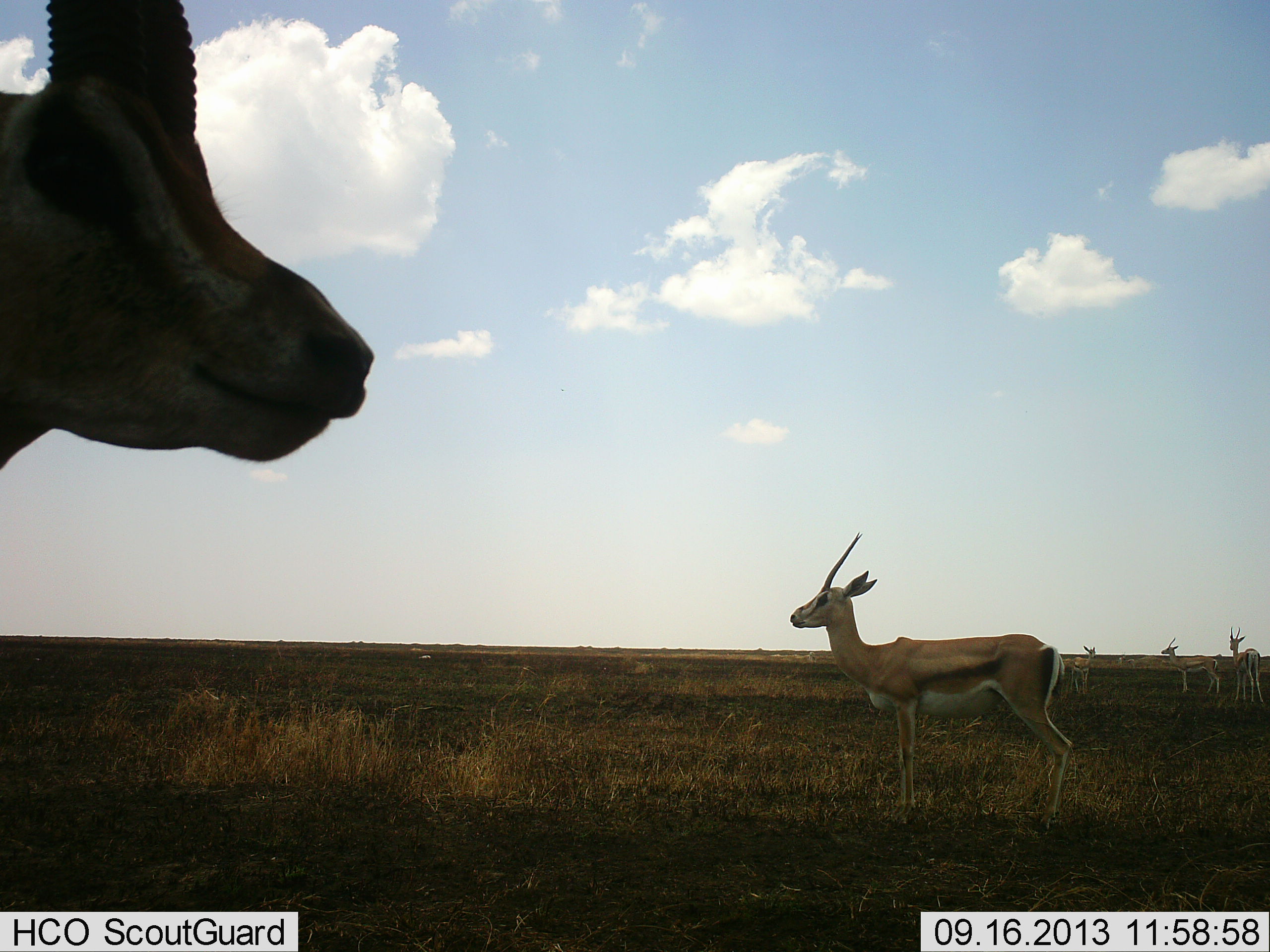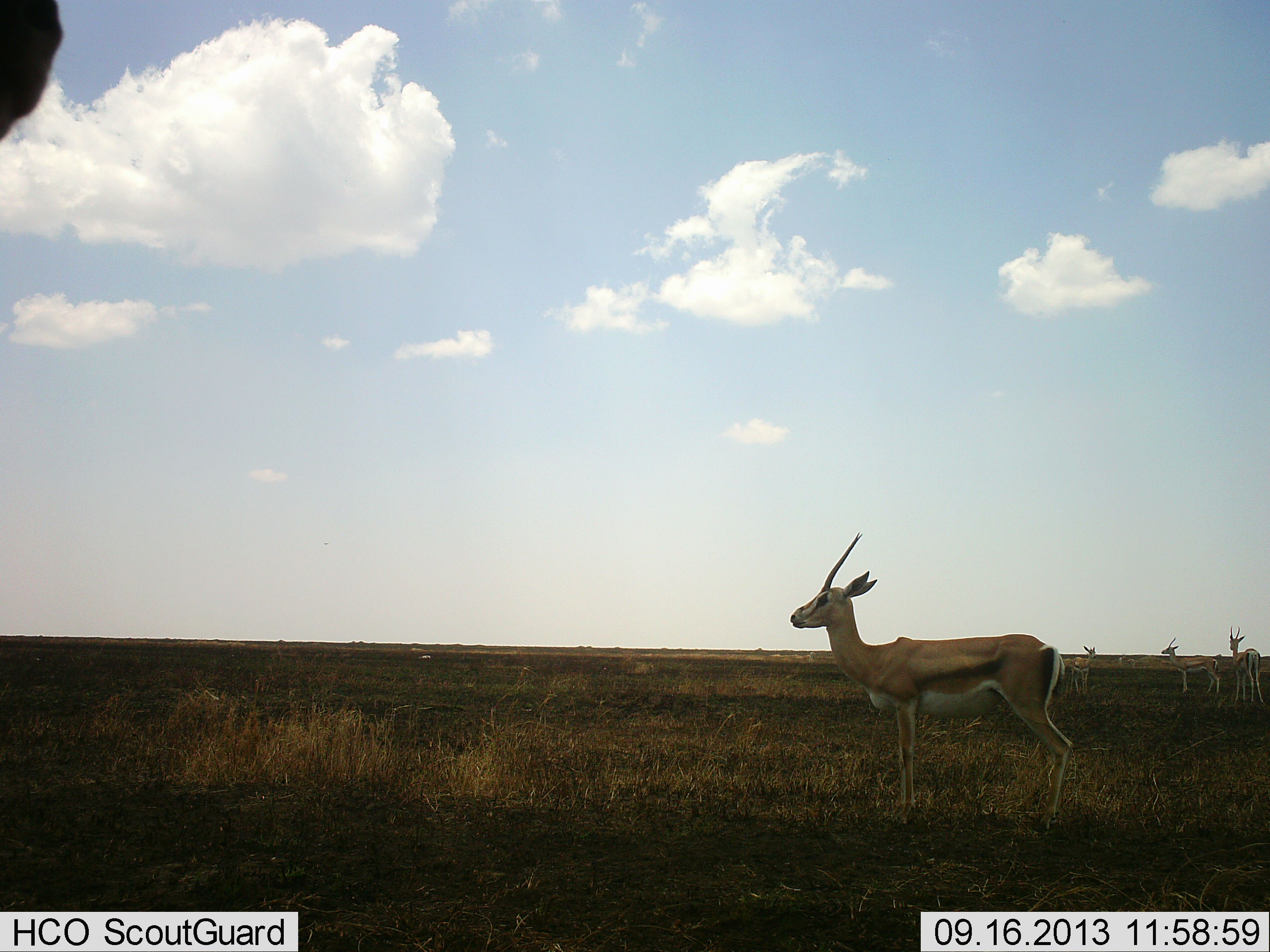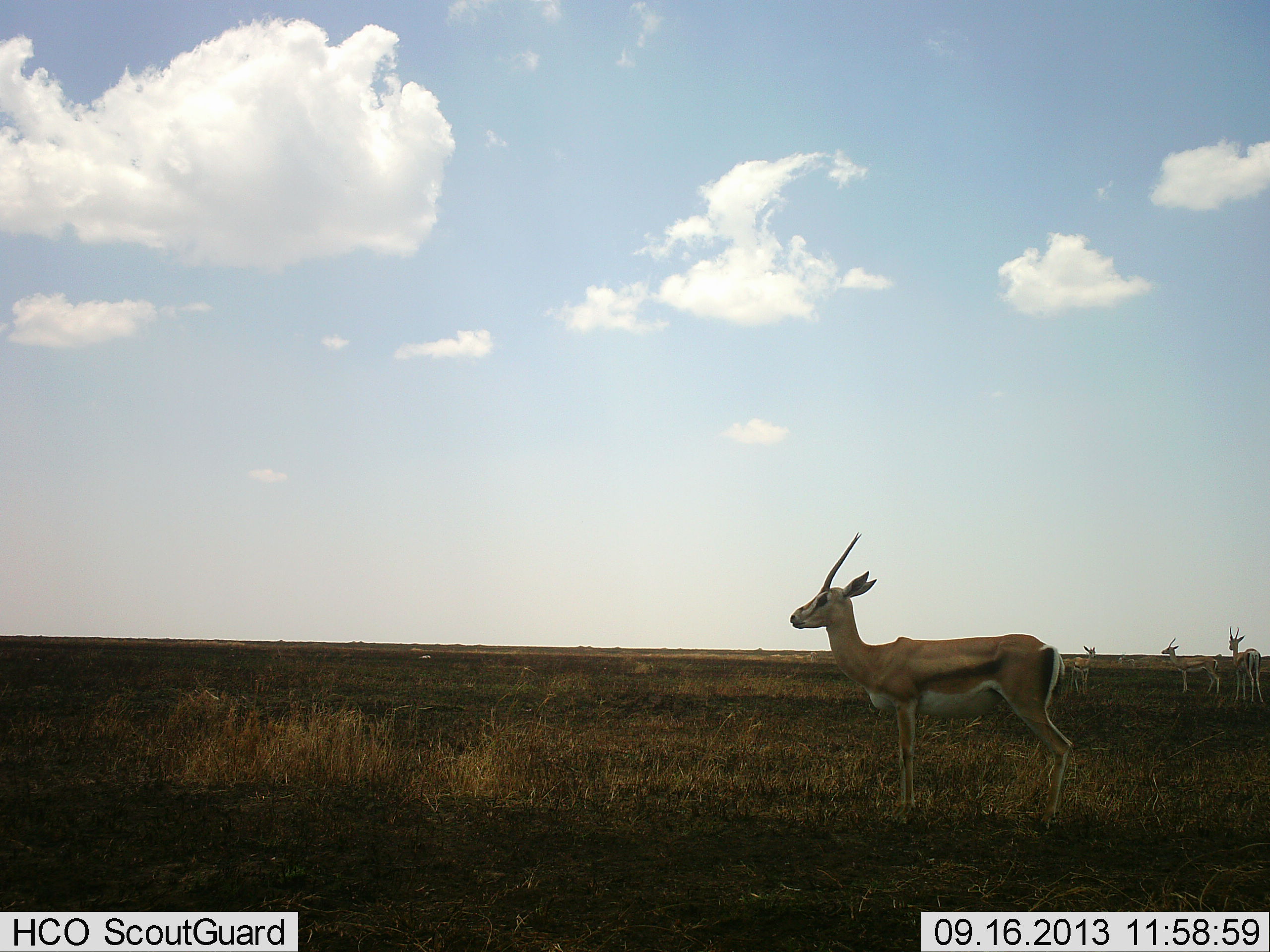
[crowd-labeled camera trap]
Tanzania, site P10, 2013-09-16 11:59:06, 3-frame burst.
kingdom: Animalia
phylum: Chordata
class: Mammalia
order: Artiodactyla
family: Bovidae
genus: Nanger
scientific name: Nanger granti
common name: grant's gazelle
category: gazellegrants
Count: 5.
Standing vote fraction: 80%.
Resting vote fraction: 0%.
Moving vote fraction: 20%.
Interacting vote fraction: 0%.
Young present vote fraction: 0%.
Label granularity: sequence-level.